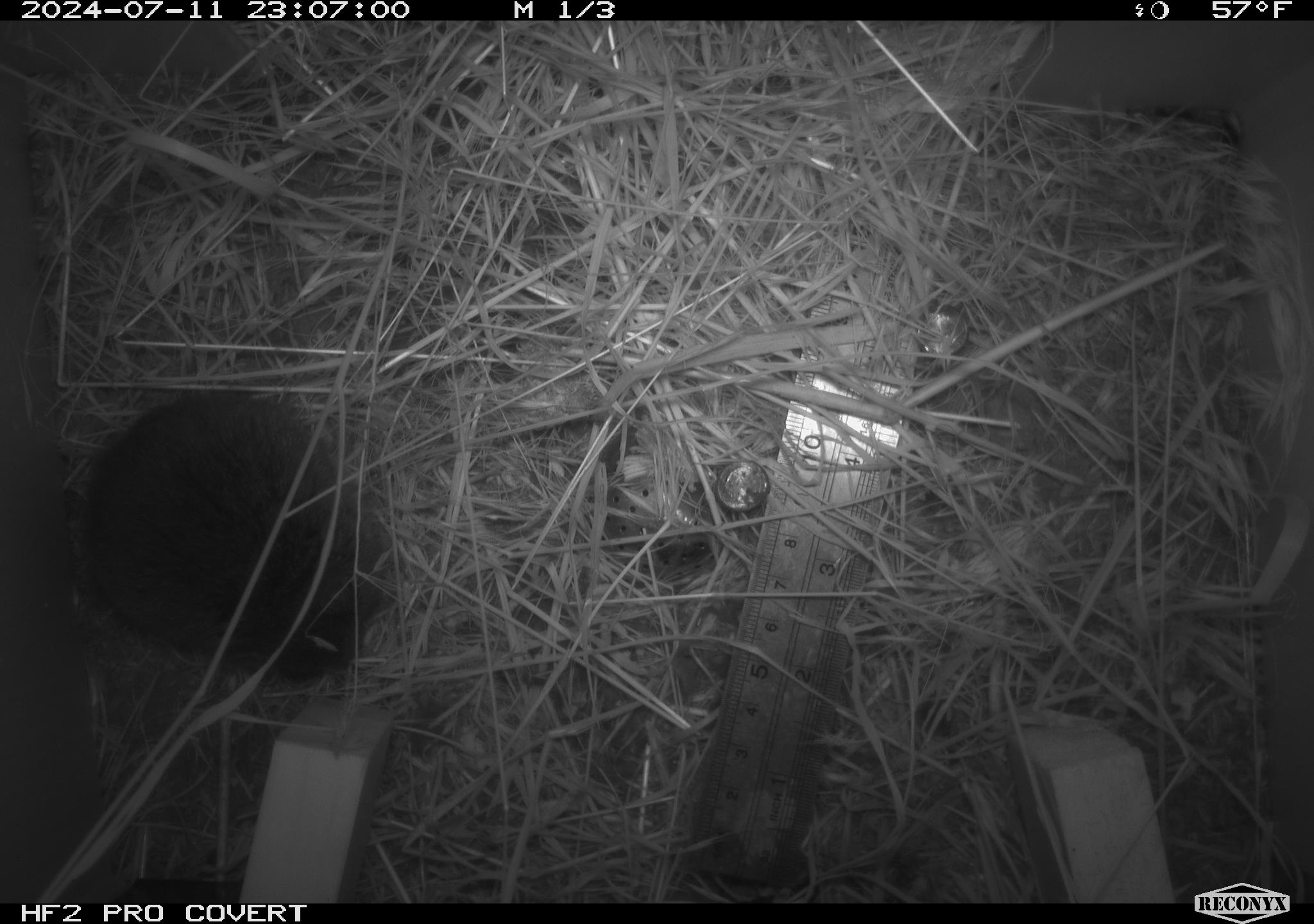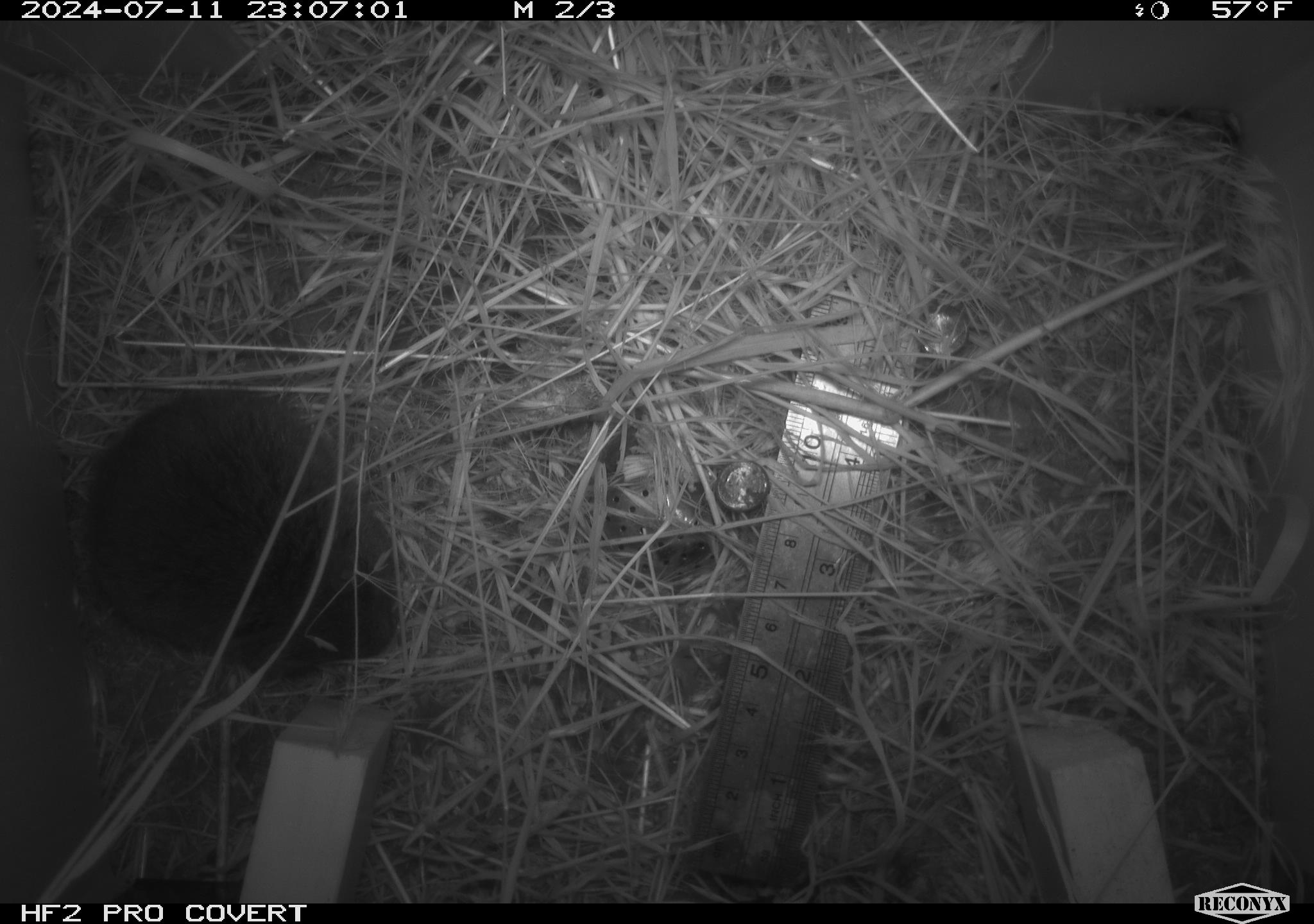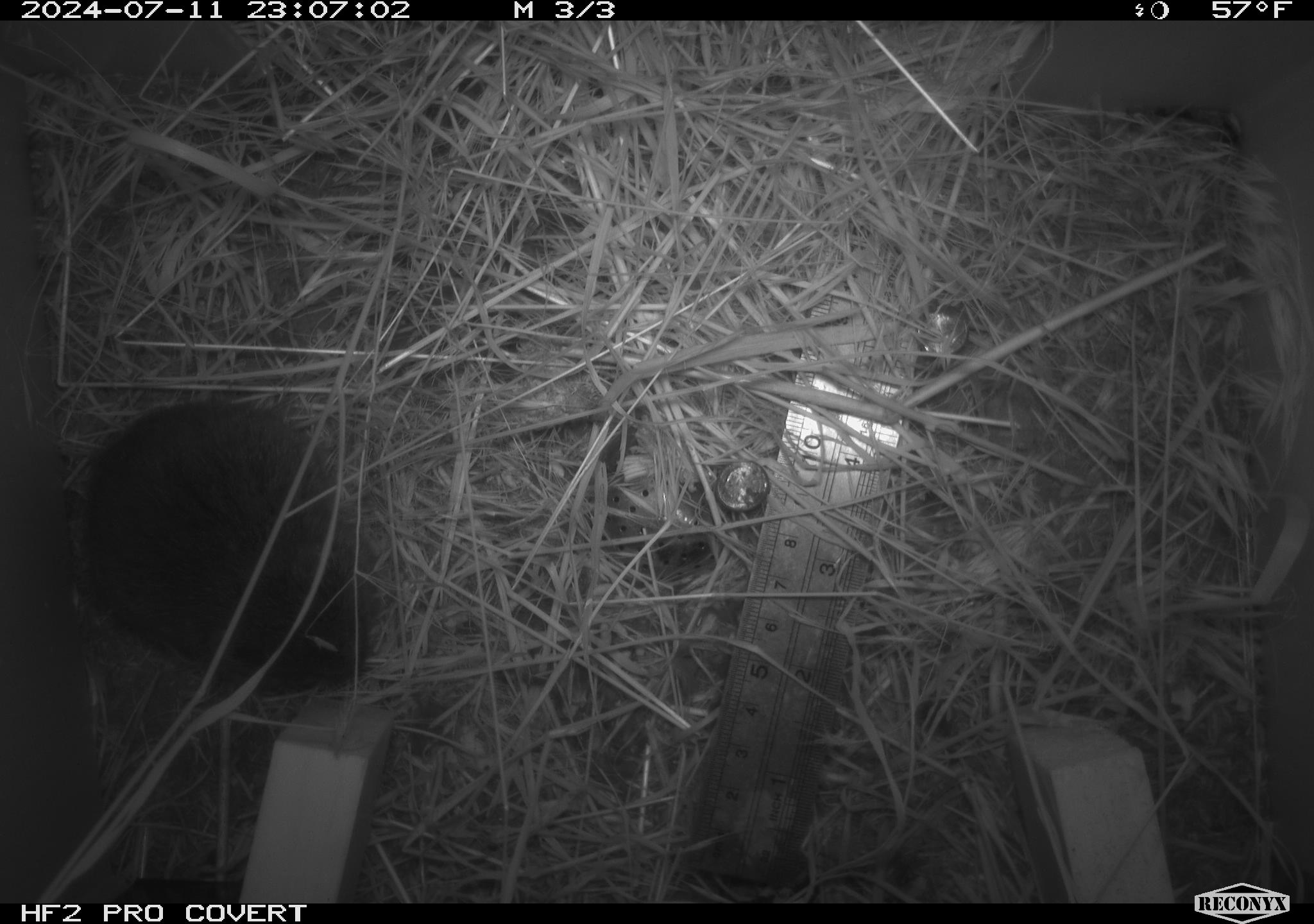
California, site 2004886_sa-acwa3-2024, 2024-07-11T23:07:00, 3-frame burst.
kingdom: Animalia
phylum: Chordata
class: Mammalia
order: Rodentia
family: Cricetidae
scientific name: Arvicolinae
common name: voles, lemmings, and muskrats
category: arvicolinae subfamily